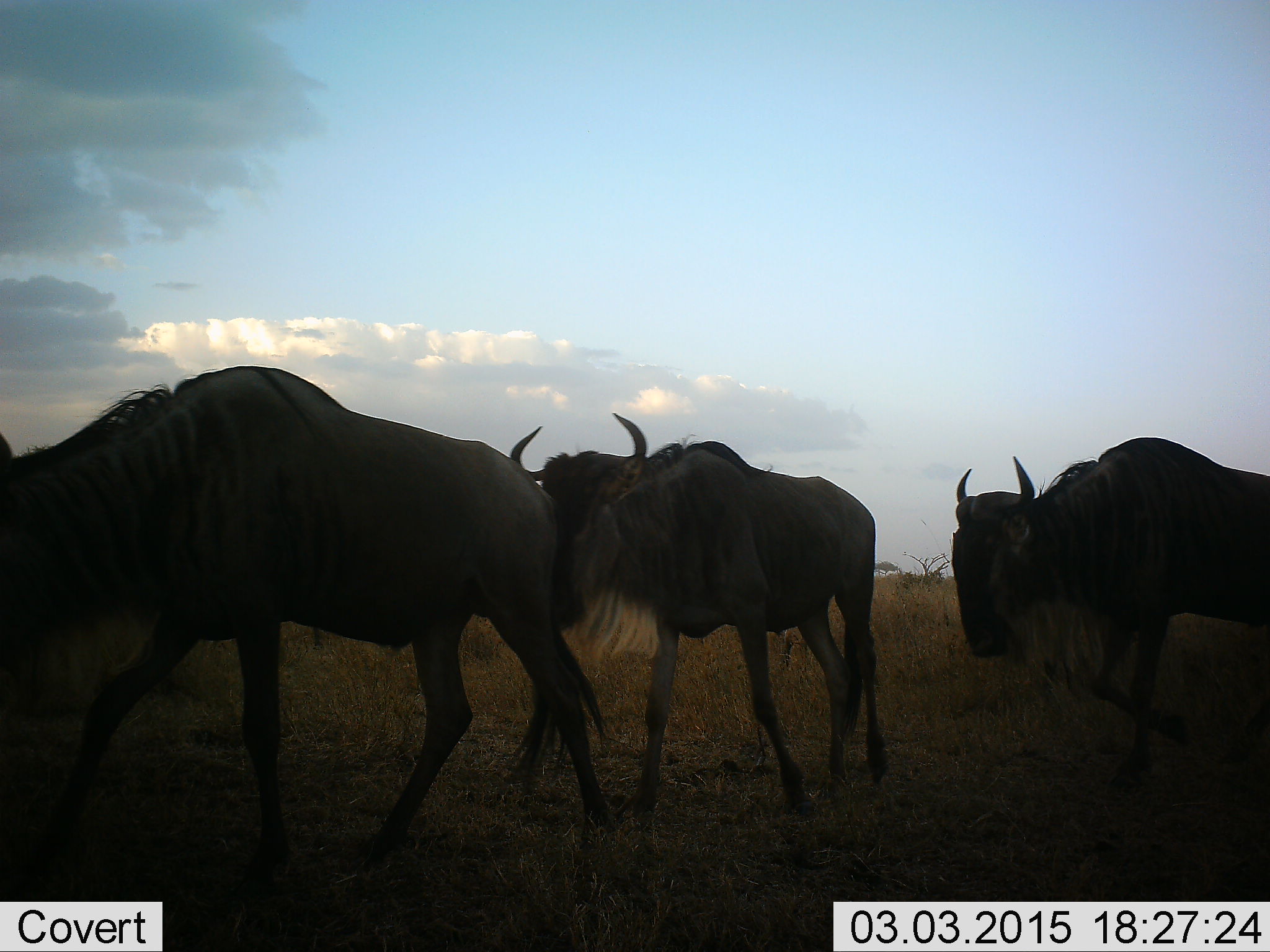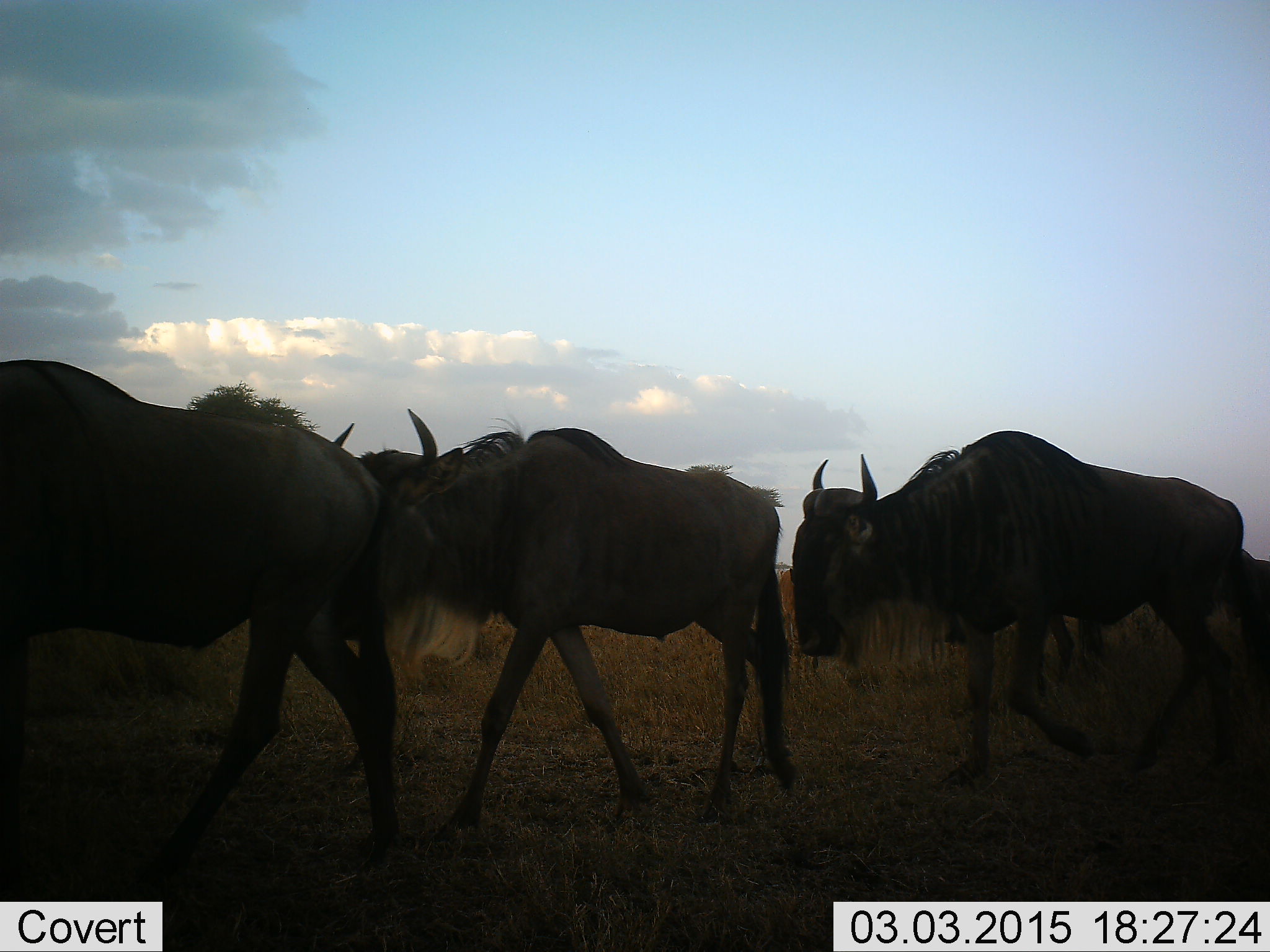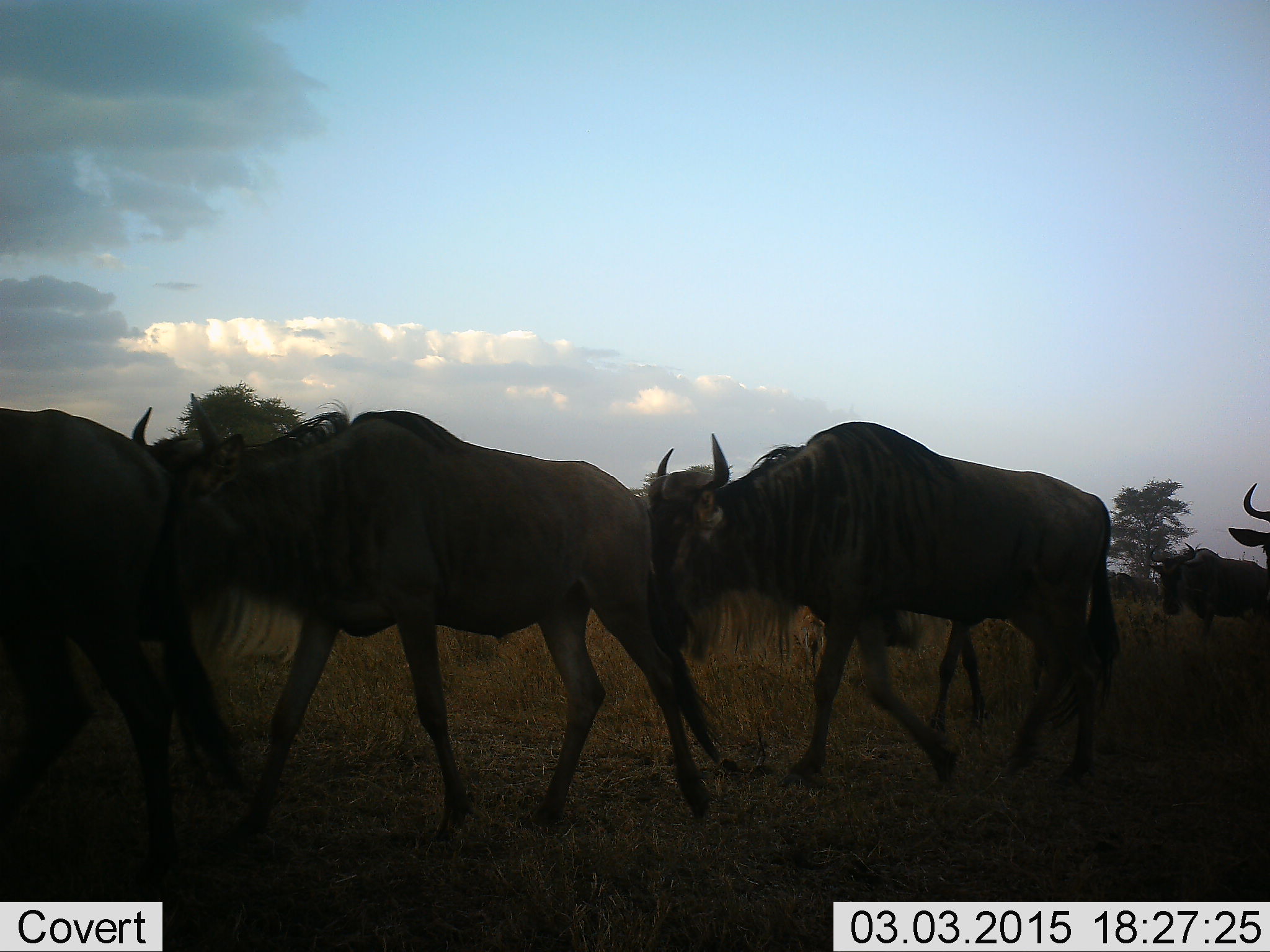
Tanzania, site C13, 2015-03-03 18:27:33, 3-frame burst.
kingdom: Animalia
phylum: Chordata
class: Mammalia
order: Artiodactyla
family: Bovidae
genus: Connochaetes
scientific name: Connochaetes taurinus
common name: blue wildebeest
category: wildebeest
Wildebeest (blue wildebeest) (Connochaetes taurinus), count 4. Behavior (volunteer vote fractions): standing 0%, resting 0%, moving 100%, interacting 0%. Young present (vote fraction): 0%. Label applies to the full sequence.